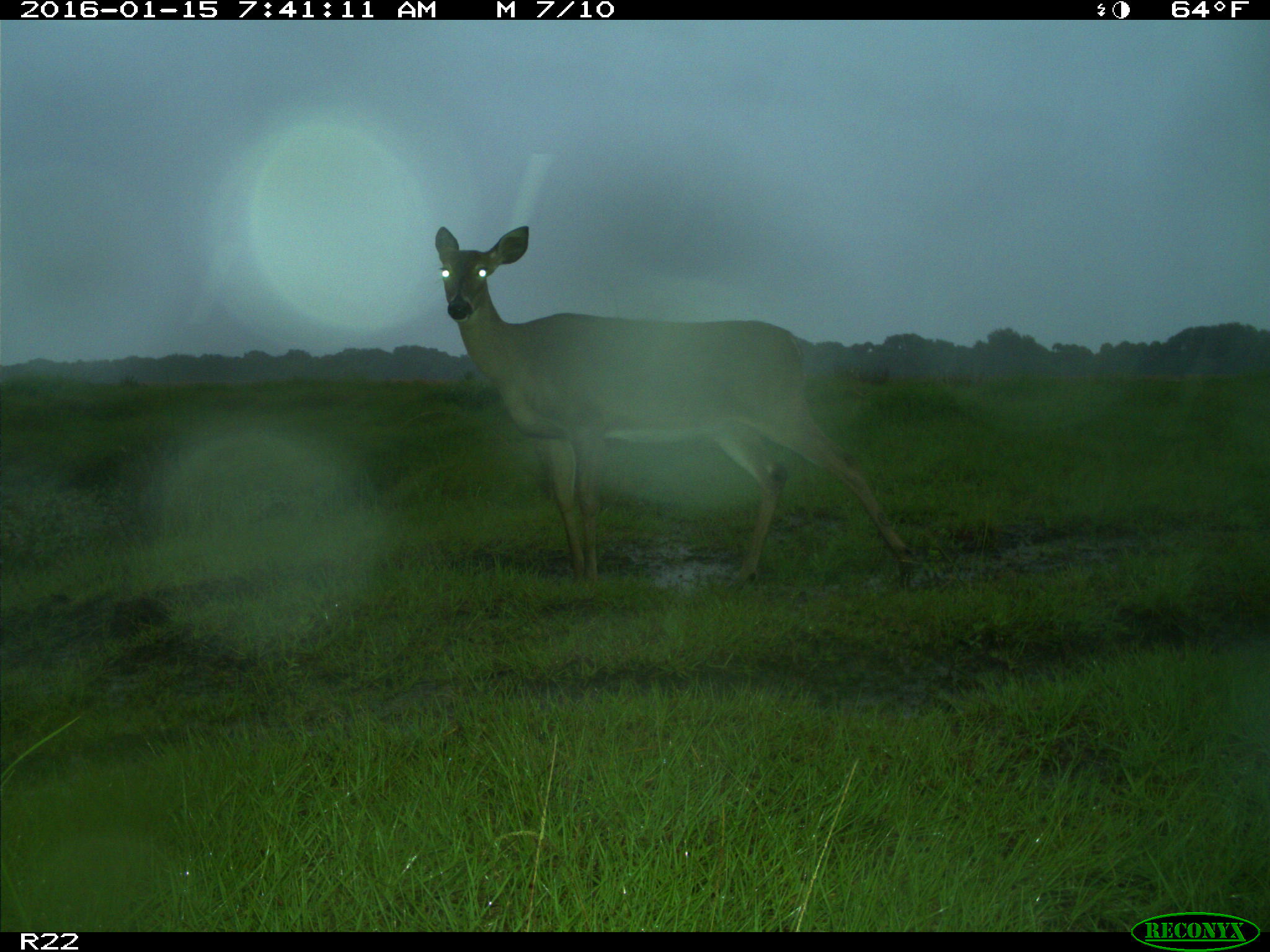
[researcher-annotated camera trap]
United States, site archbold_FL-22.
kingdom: Animalia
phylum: Chordata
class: Mammalia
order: Artiodactyla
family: Cervidae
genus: Odocoileus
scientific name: Odocoileus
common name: deer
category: unidentified deer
Unidentified deer (deer) (Odocoileus).